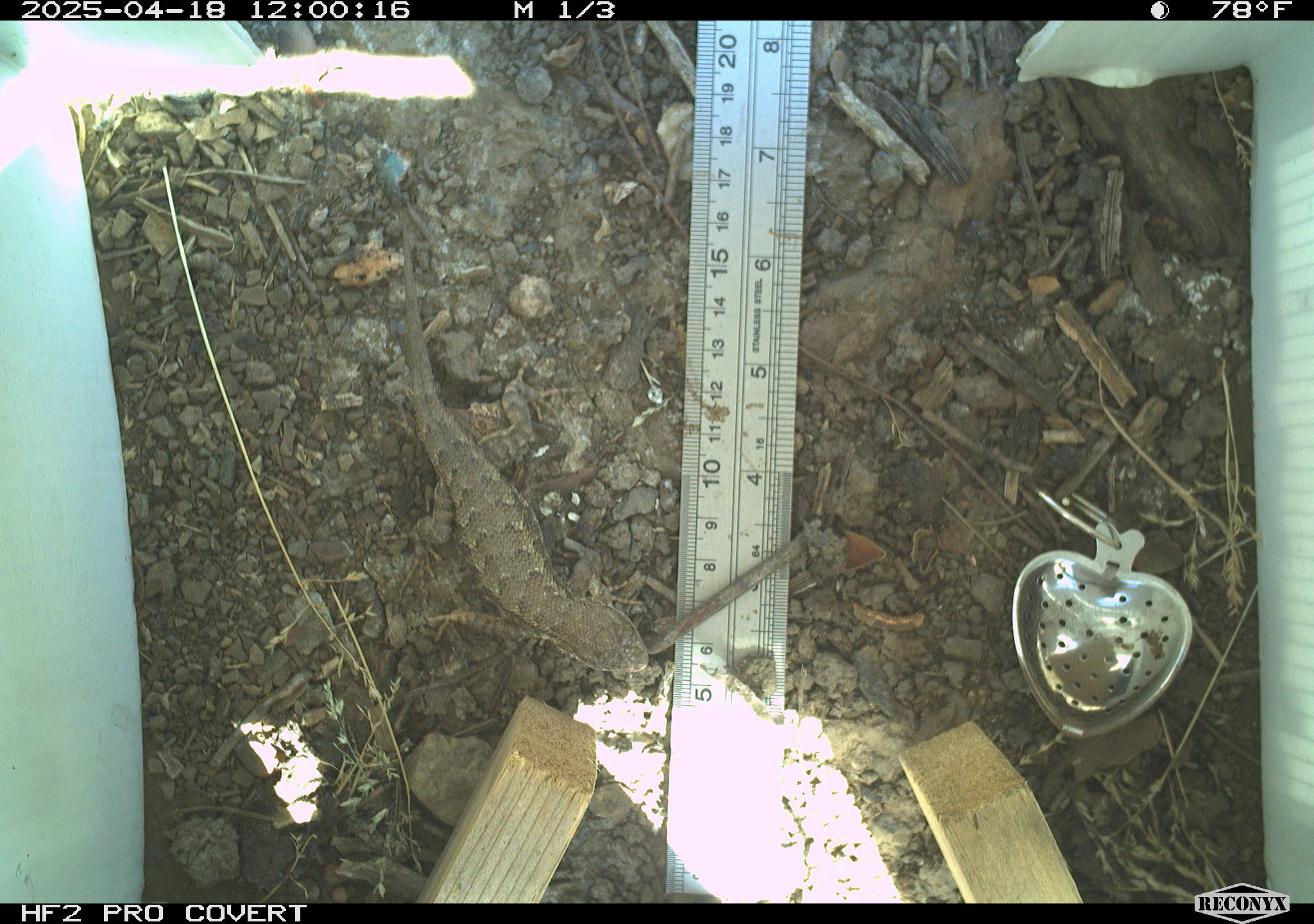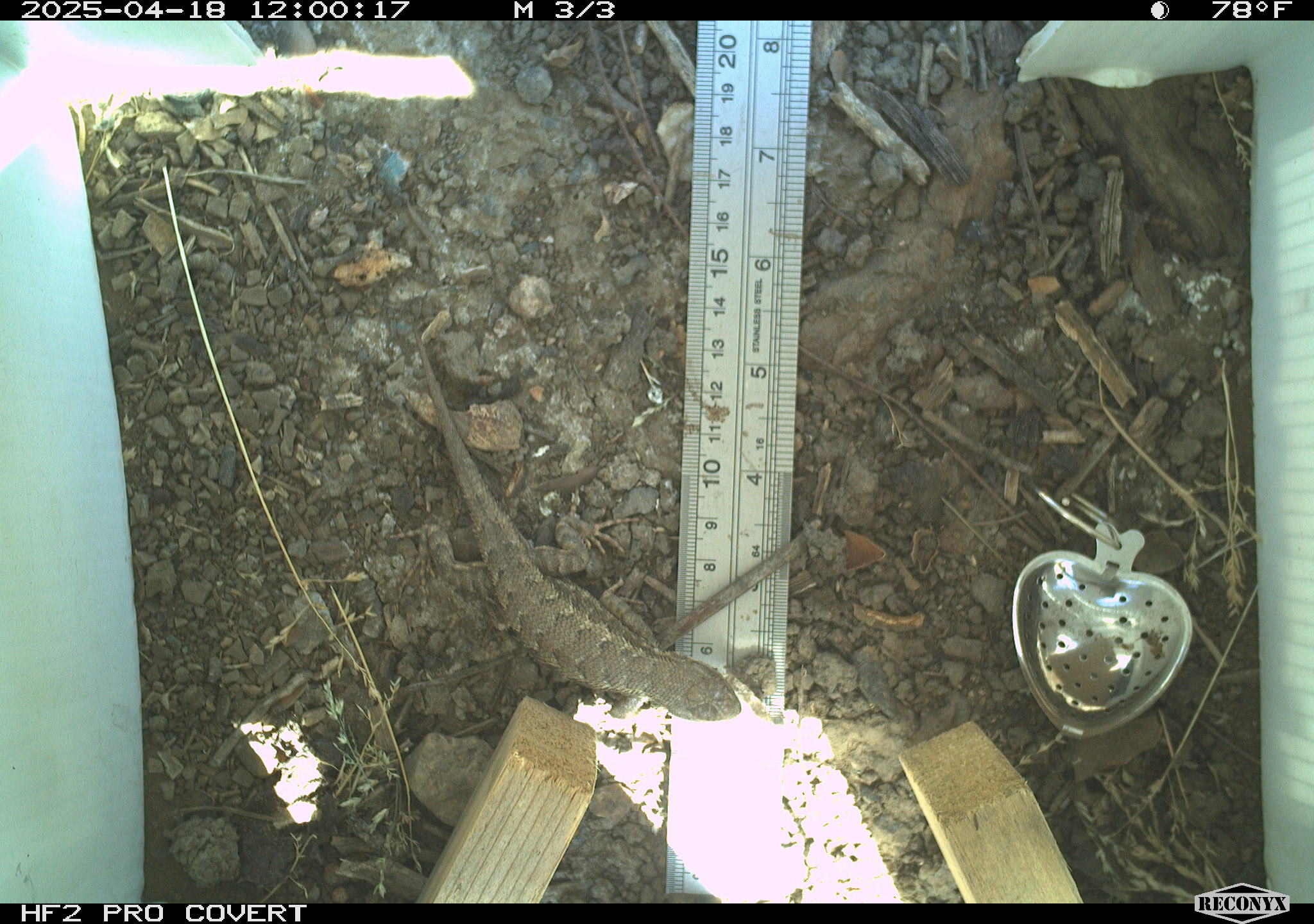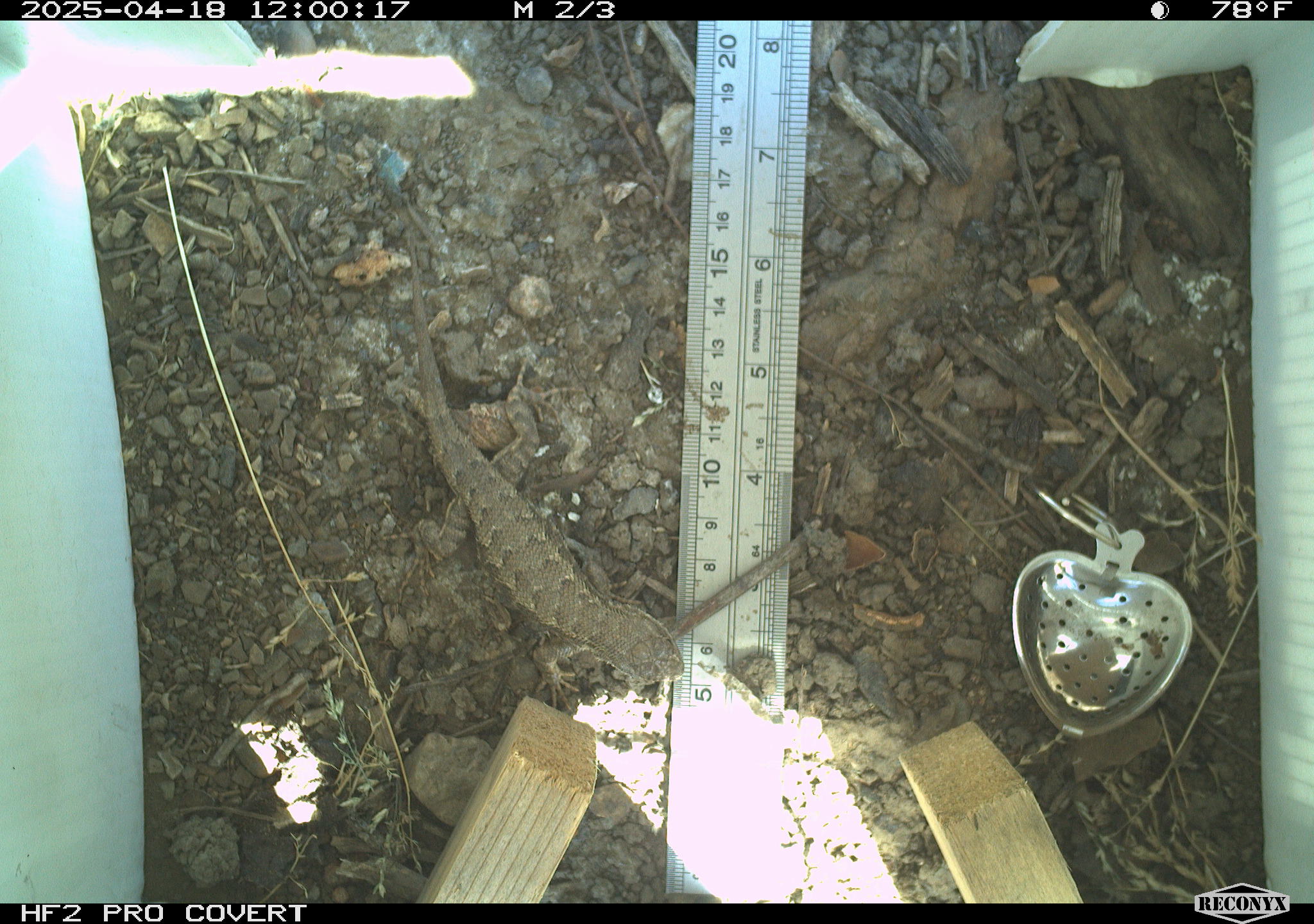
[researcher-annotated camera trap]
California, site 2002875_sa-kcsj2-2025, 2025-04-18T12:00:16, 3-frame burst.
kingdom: Animalia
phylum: Chordata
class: Reptilia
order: Squamata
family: Phrynosomatidae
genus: Sceloporus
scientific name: Sceloporus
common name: spiny lizards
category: sceloporus species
Sceloporus species (spiny lizards) (Sceloporus).